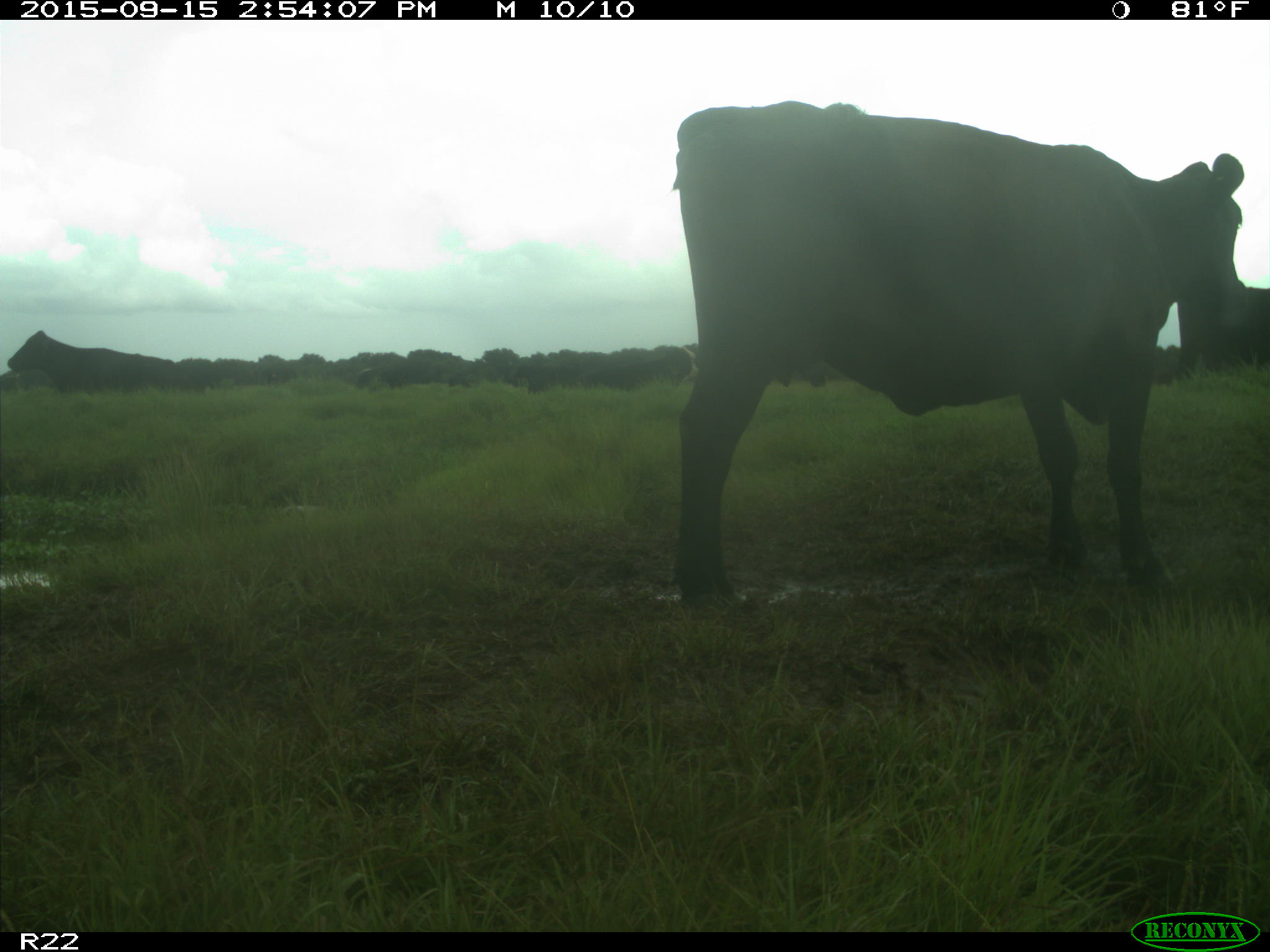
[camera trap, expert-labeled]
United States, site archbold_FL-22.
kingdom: Animalia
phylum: Chordata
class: Mammalia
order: Artiodactyla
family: Bovidae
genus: Bos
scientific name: Bos taurus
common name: domestic cow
Bos taurus (domestic cow).